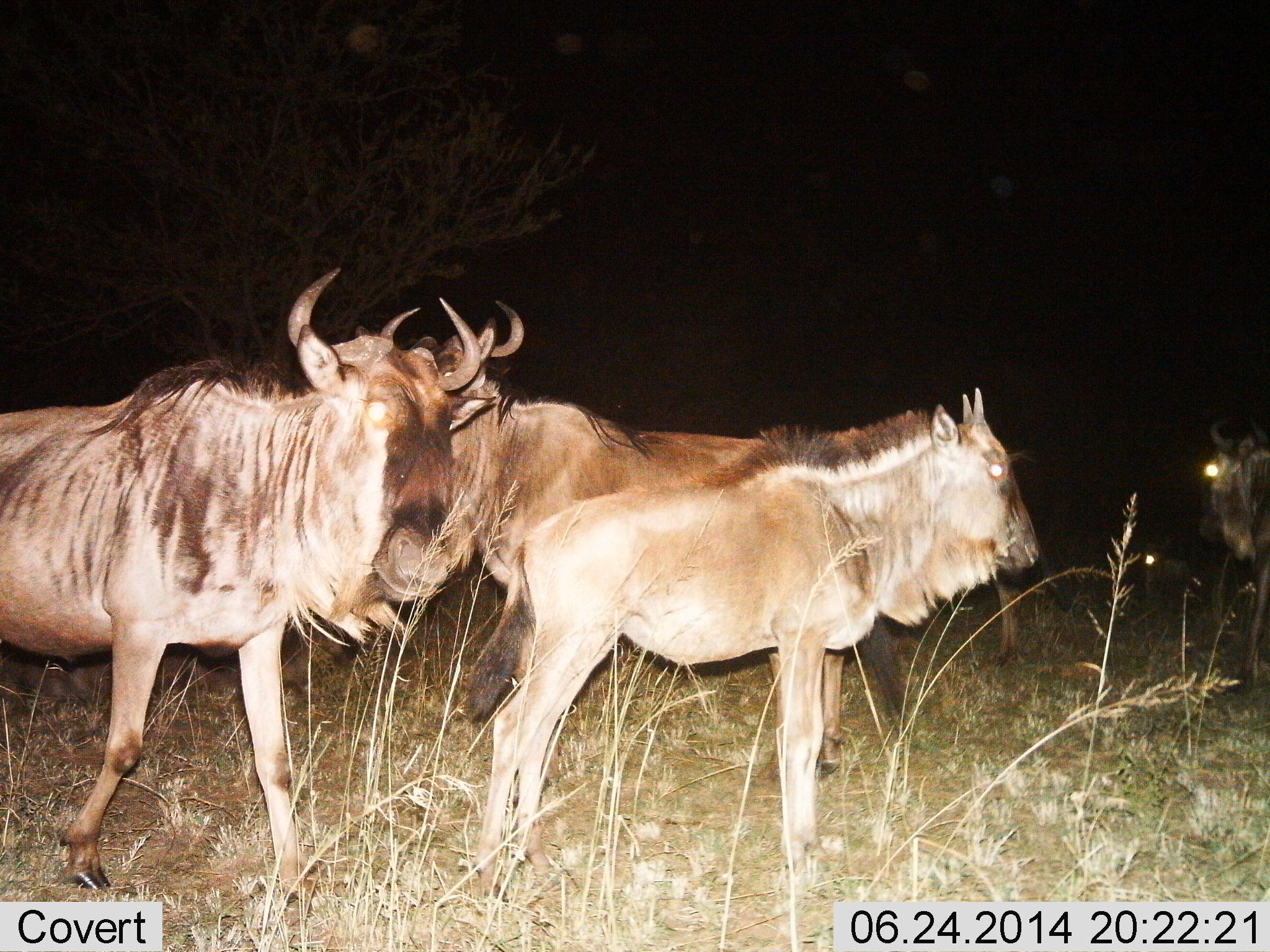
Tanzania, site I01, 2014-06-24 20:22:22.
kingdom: Animalia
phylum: Chordata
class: Mammalia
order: Artiodactyla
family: Bovidae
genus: Connochaetes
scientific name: Connochaetes taurinus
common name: blue wildebeest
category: wildebeest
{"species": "wildebeest (blue wildebeest) (Connochaetes taurinus)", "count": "4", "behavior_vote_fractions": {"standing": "90%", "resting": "0%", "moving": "30%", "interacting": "10%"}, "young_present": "40%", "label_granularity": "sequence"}